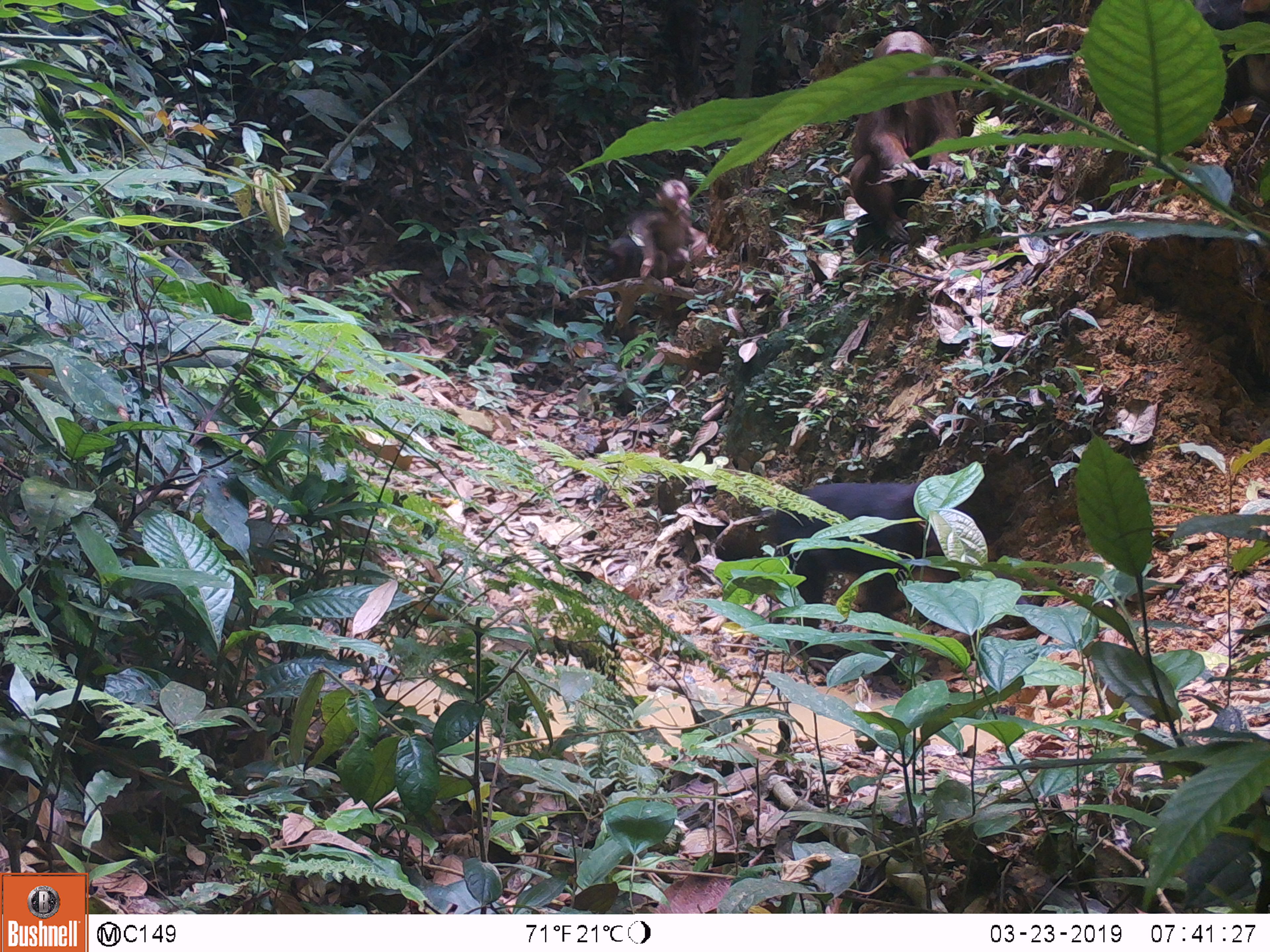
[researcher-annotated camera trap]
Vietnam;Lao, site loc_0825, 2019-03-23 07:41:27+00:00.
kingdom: Animalia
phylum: Chordata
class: Mammalia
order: Primates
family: Cercopithecidae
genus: Macaca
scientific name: Macaca arctoides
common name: stump-tailed macaque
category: stump tailed macaque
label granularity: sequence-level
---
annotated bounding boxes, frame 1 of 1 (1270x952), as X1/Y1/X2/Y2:
stump tailed macaque: 774/477/1005/657; 849/31/959/244; 631/179/708/293